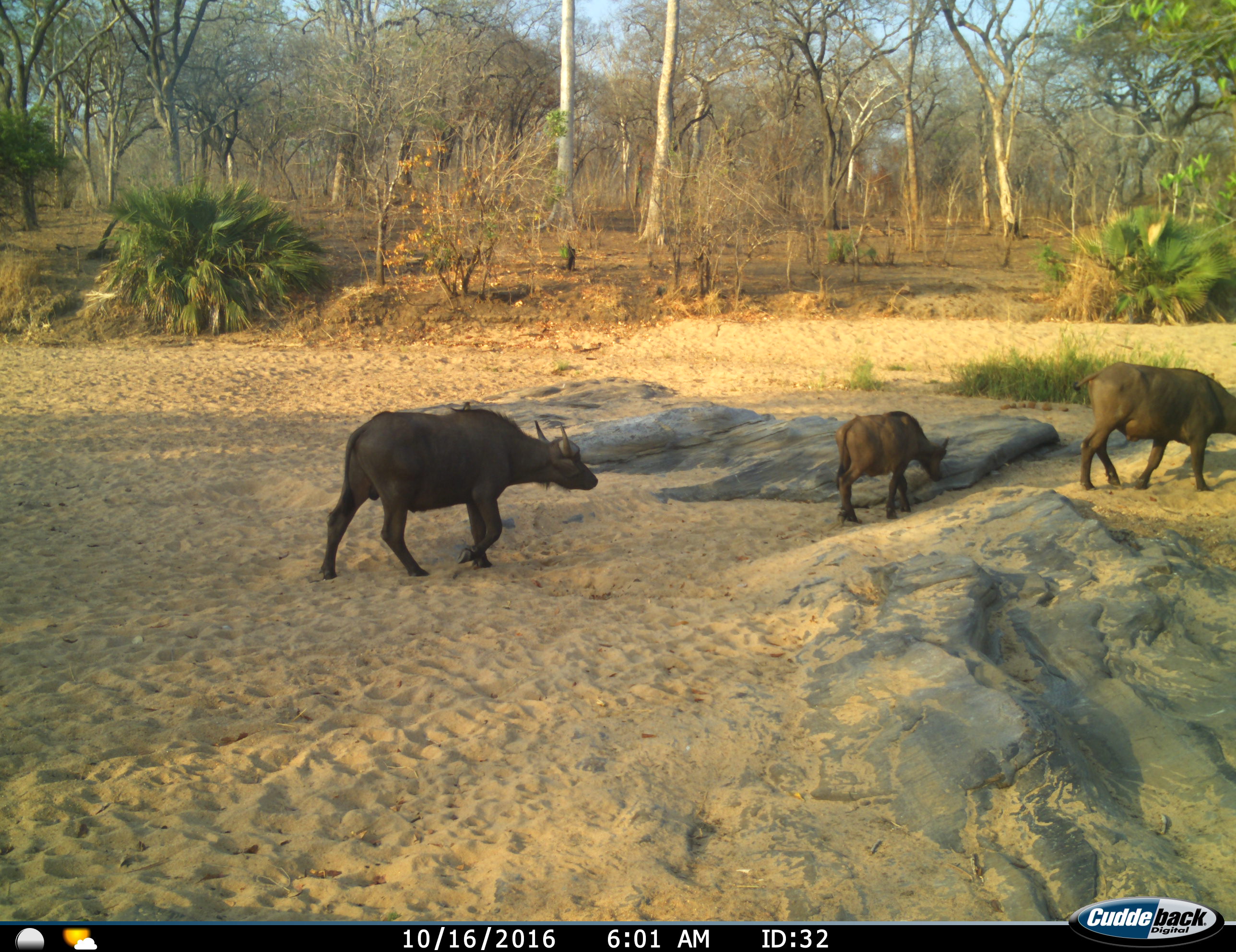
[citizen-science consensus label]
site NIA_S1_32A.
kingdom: Animalia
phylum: Chordata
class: Mammalia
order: Artiodactyla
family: Bovidae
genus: Syncerus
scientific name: Syncerus caffer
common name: african buffalo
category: buffalo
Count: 3.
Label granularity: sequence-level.